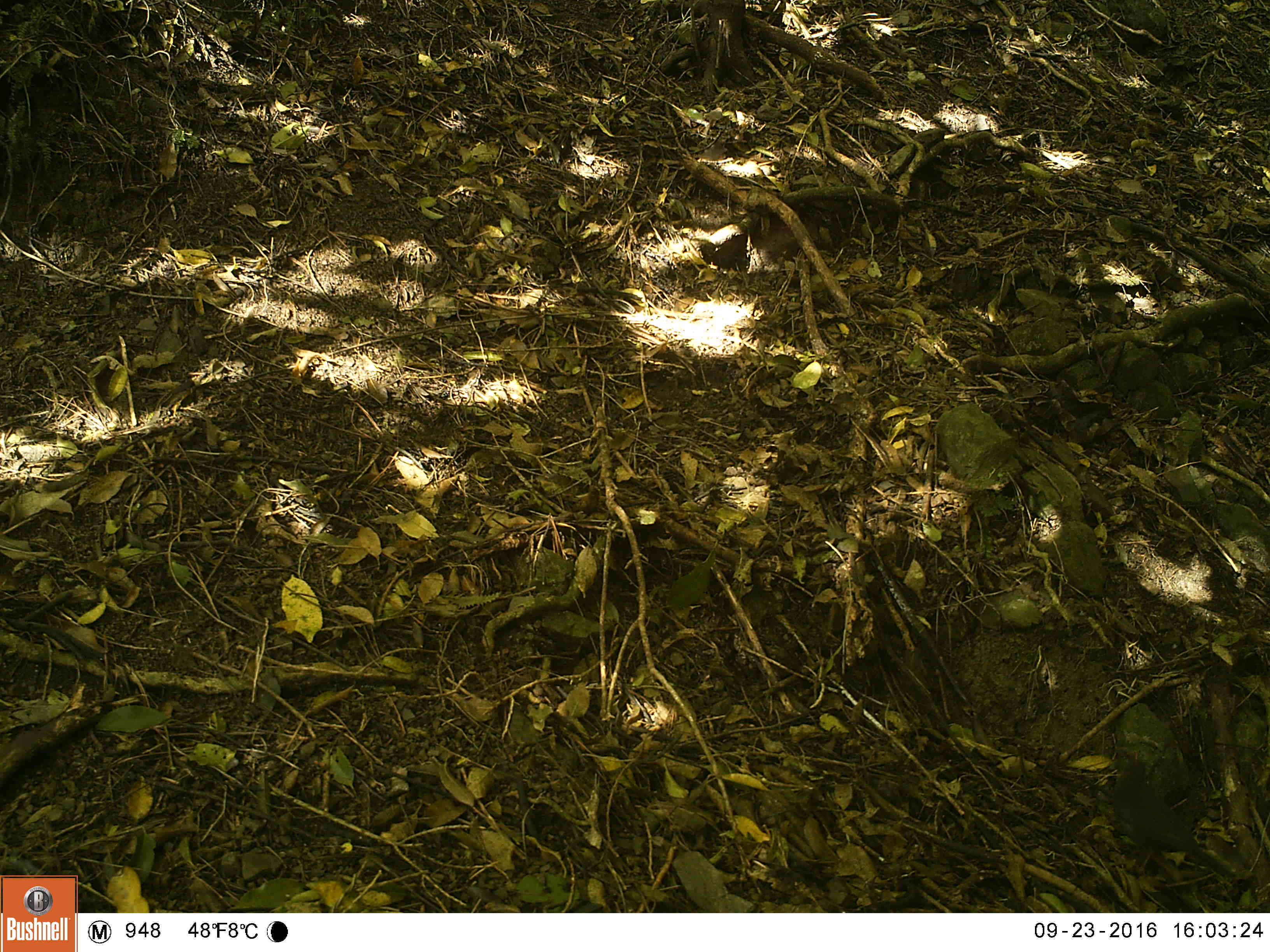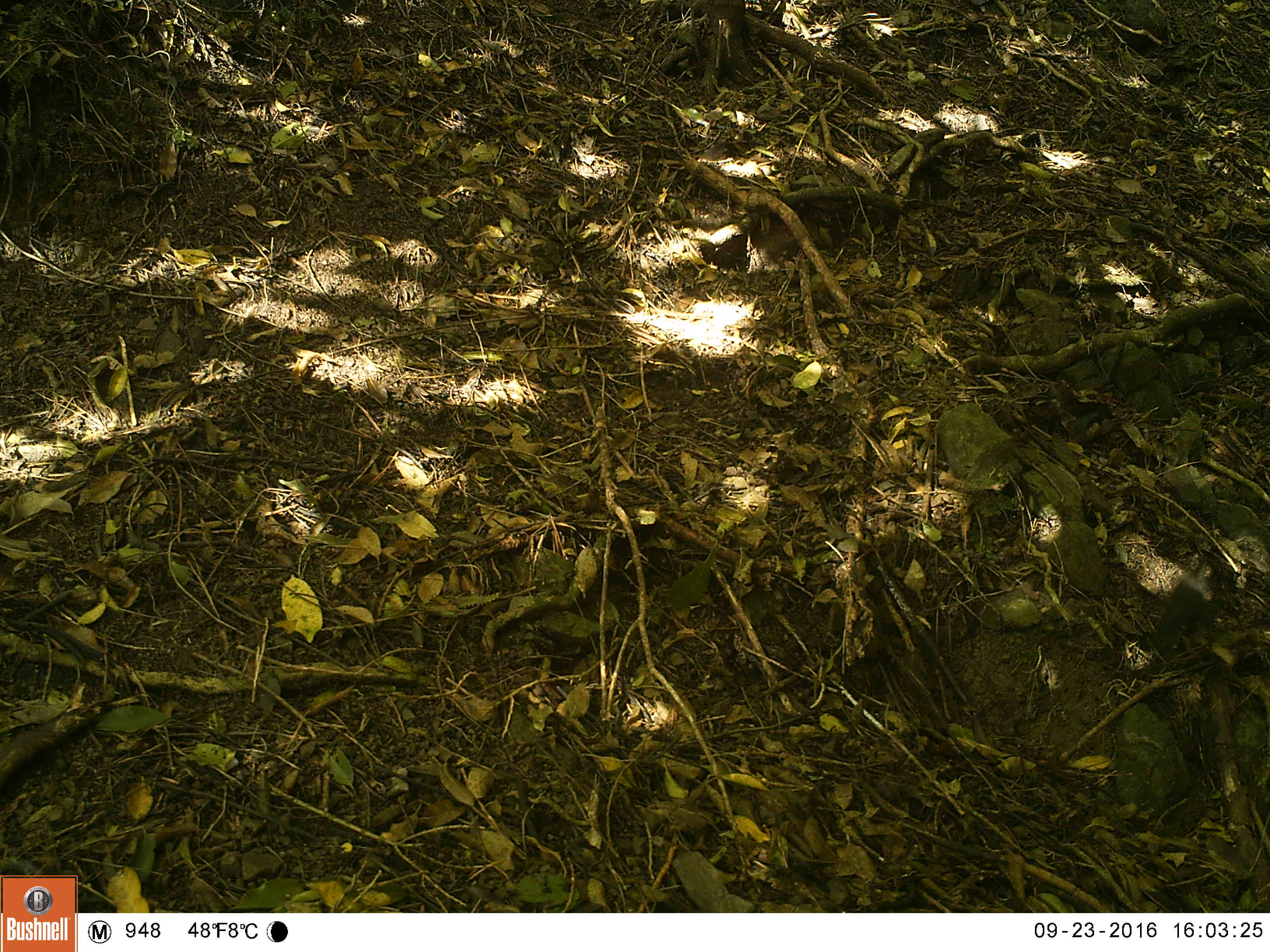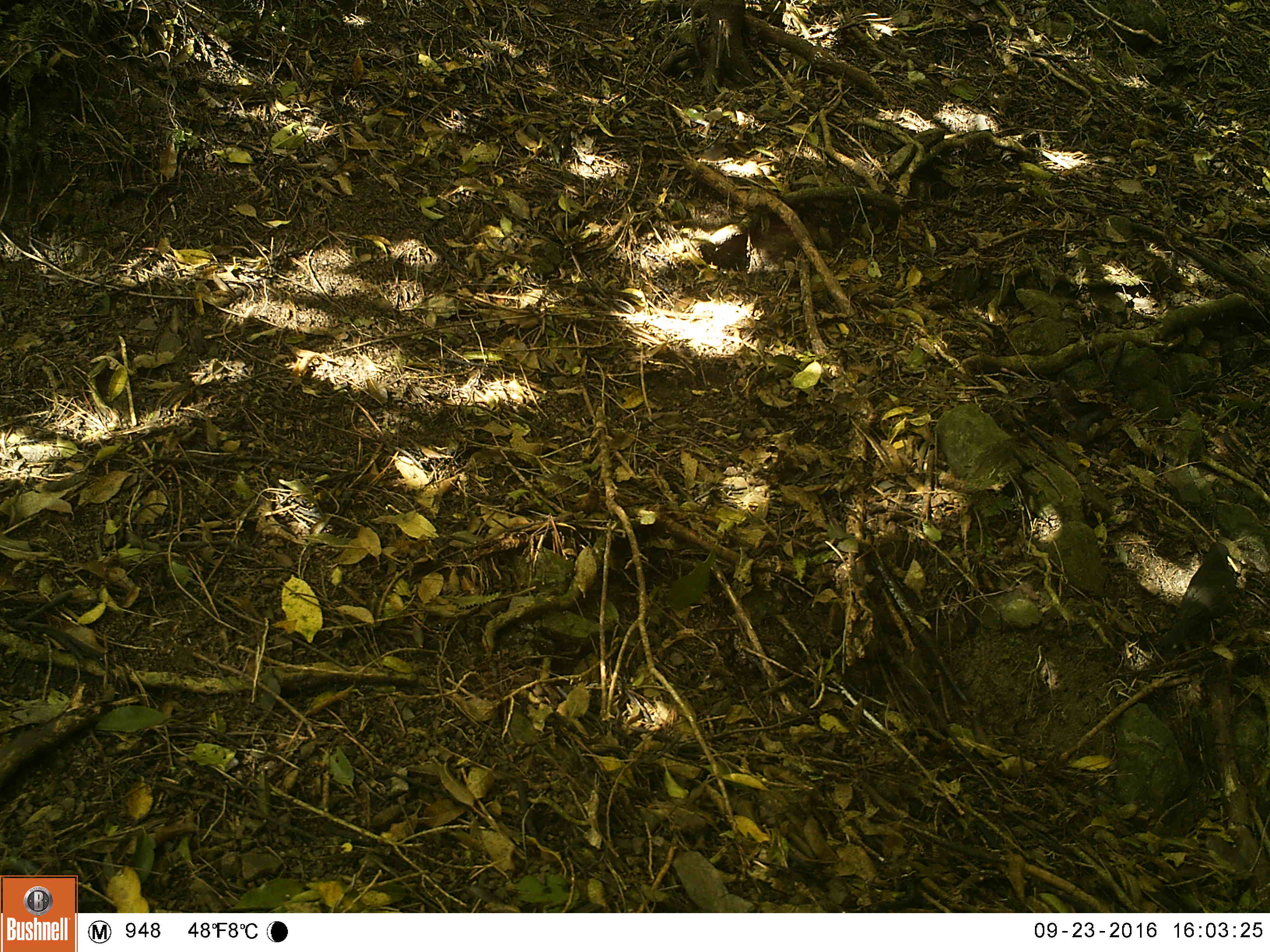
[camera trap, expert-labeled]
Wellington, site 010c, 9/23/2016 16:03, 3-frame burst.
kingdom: Animalia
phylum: Chordata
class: Aves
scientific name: Aves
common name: bird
Bird (Aves).